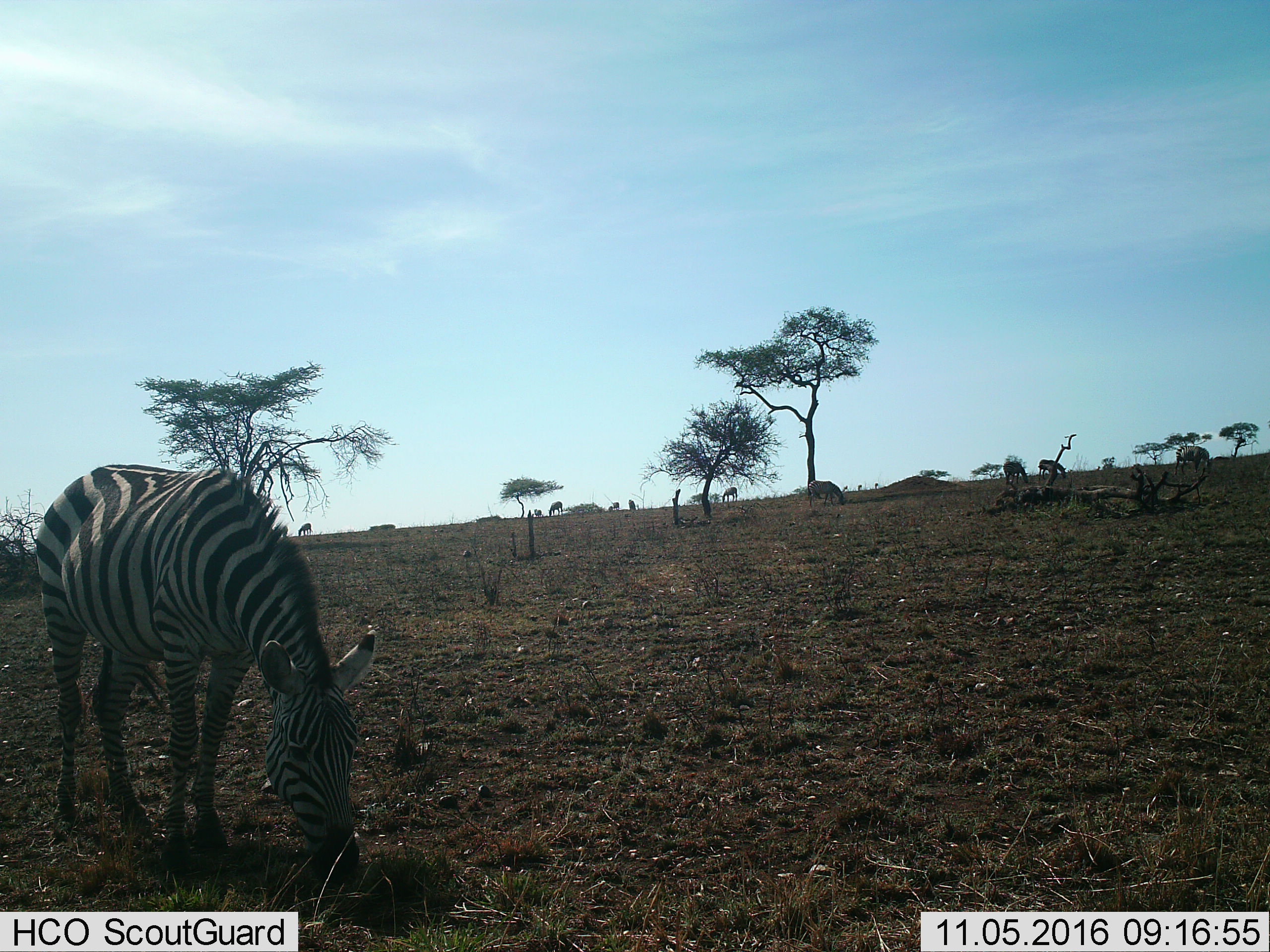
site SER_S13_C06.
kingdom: Animalia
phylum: Chordata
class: Mammalia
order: Perissodactyla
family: Equidae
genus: Equus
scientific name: Equus quagga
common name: plains zebra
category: zebraplains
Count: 10.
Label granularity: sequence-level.